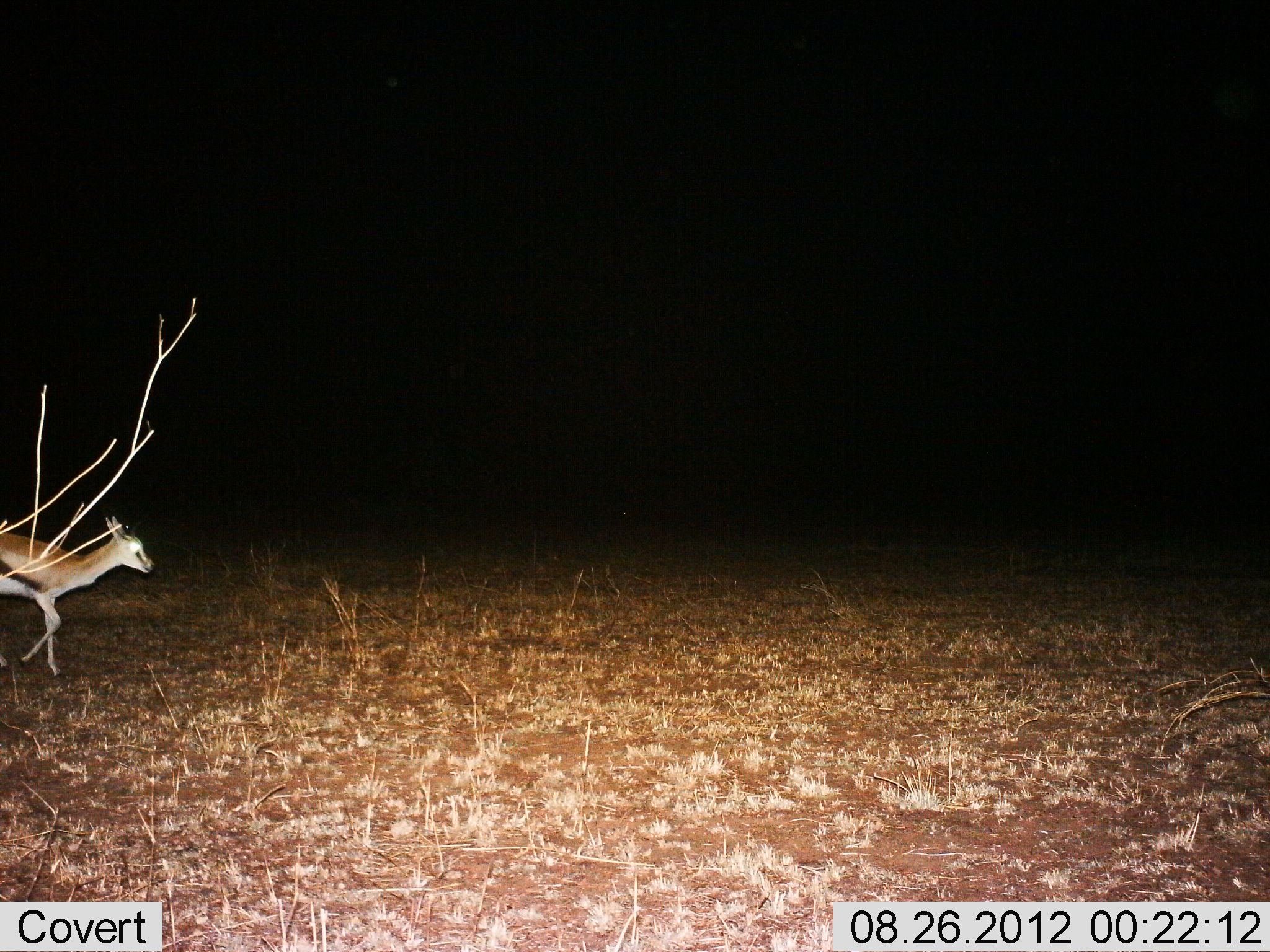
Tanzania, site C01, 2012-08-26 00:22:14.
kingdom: Animalia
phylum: Chordata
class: Mammalia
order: Artiodactyla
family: Bovidae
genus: Eudorcas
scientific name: Eudorcas thomsonii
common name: thomson's gazelle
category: gazellethomsons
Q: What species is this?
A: Gazellethomsons (thomson's gazelle) (Eudorcas thomsonii).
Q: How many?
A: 1.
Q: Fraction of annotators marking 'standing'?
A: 10%.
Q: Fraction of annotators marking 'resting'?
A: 0%.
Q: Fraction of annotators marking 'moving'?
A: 90%.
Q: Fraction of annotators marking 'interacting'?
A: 0%.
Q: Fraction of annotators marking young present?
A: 0%.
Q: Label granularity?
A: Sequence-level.